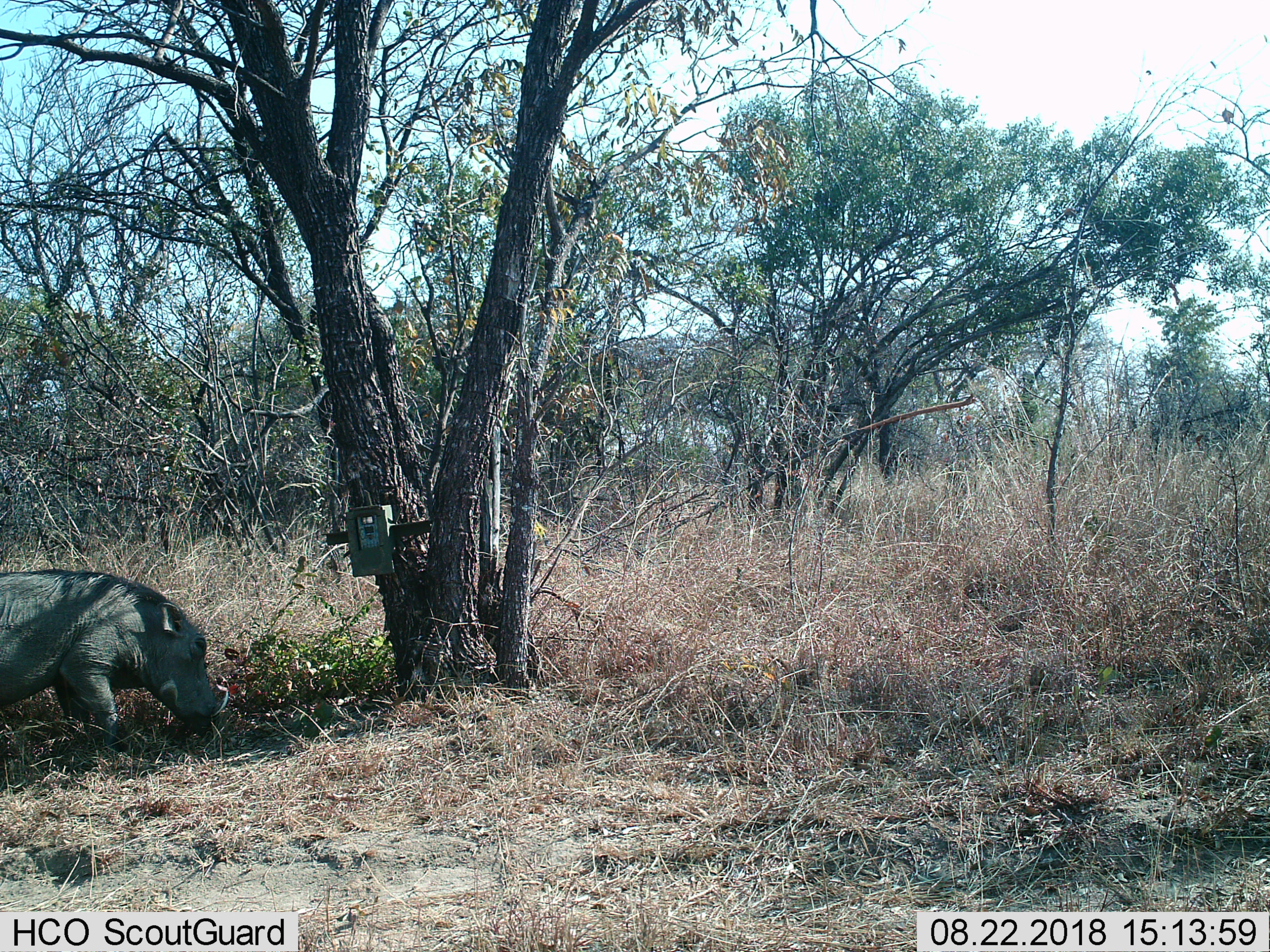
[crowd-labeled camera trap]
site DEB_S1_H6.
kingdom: Animalia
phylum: Chordata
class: Mammalia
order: Artiodactyla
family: Suidae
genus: Phacochoerus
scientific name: Phacochoerus africanus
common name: warthog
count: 1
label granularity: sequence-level